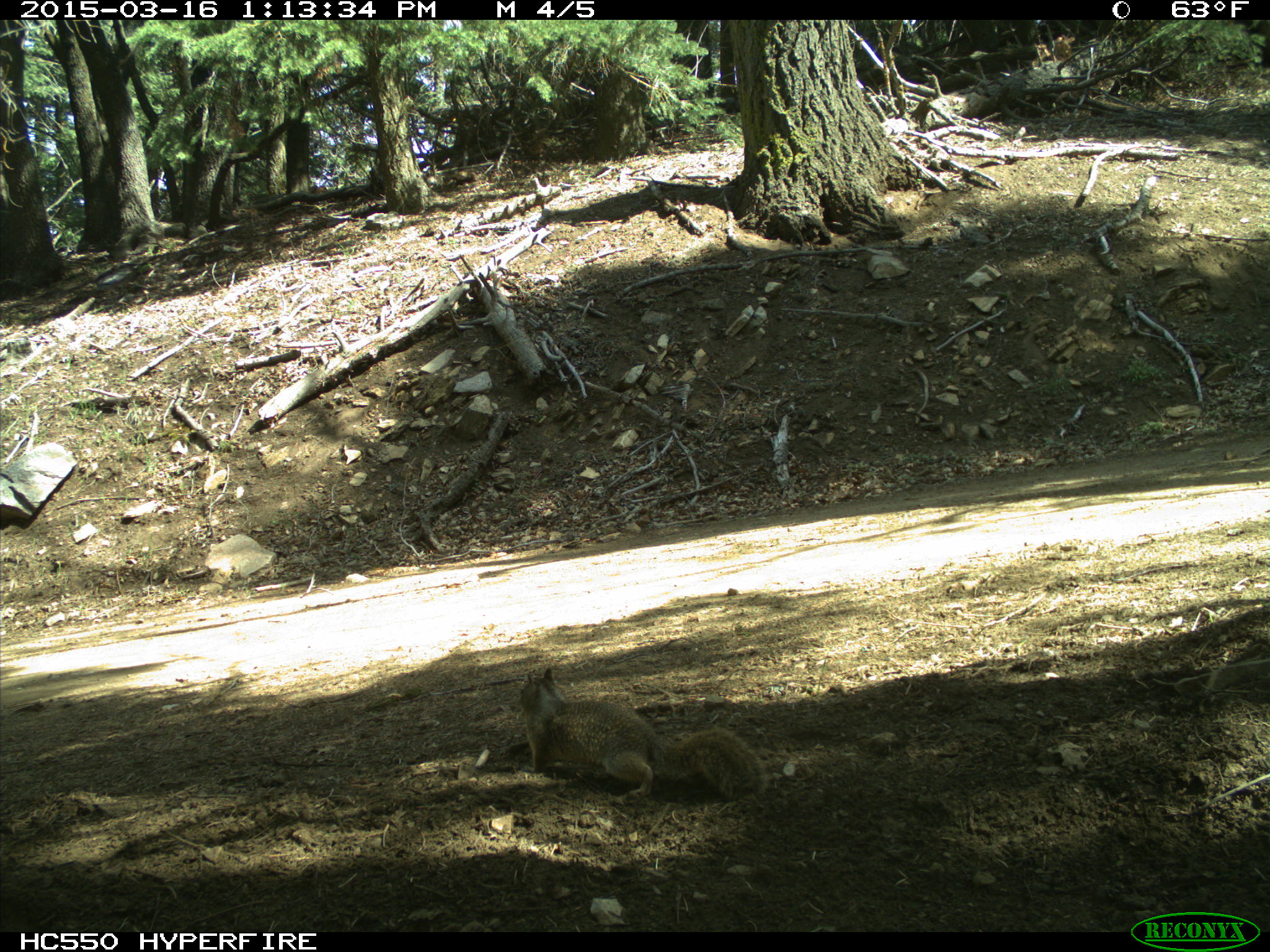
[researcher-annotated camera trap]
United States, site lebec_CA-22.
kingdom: Animalia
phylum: Chordata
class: Mammalia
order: Rodentia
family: Sciuridae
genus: Otospermophilus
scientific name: Otospermophilus beecheyi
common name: california ground squirrel